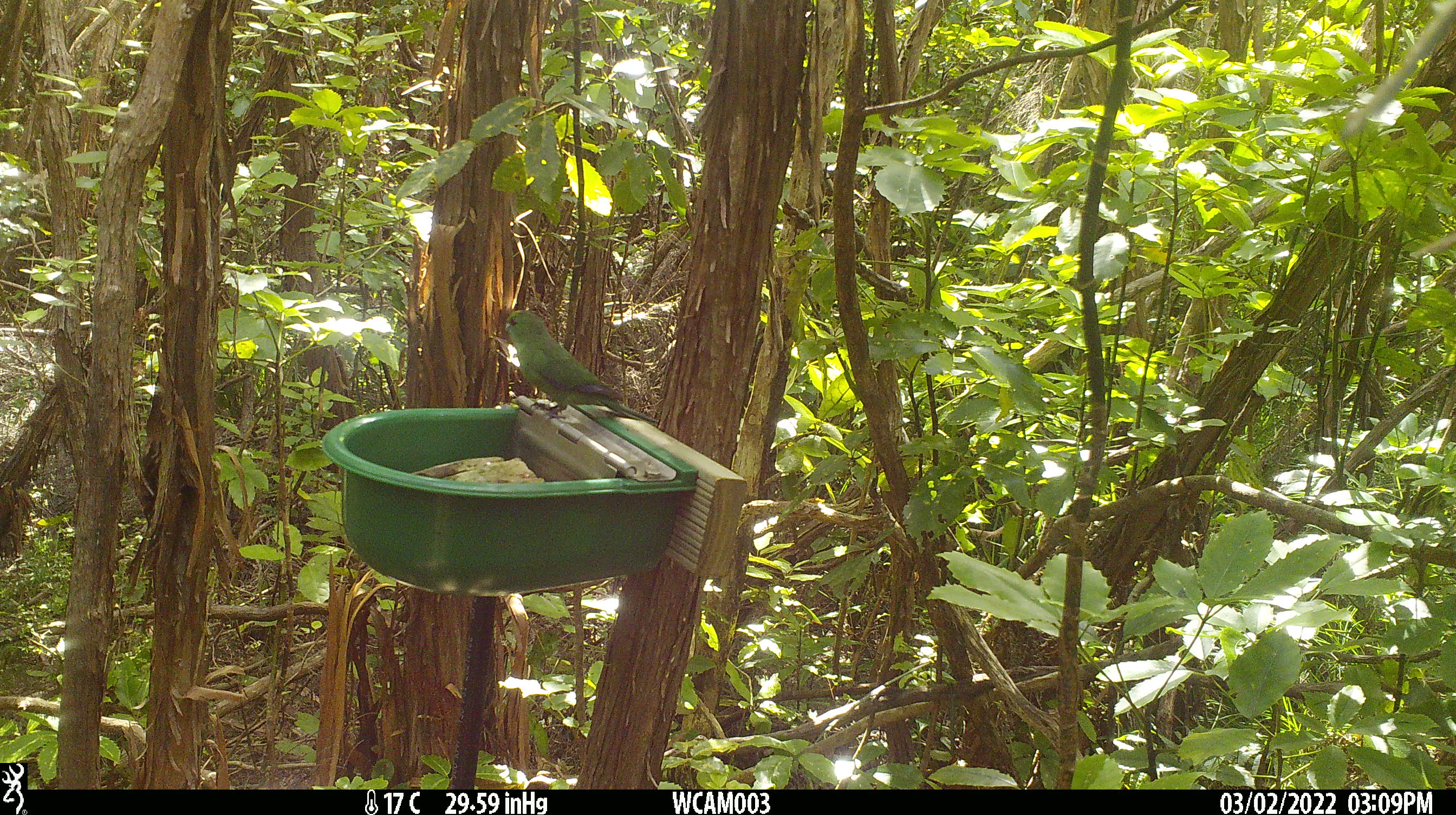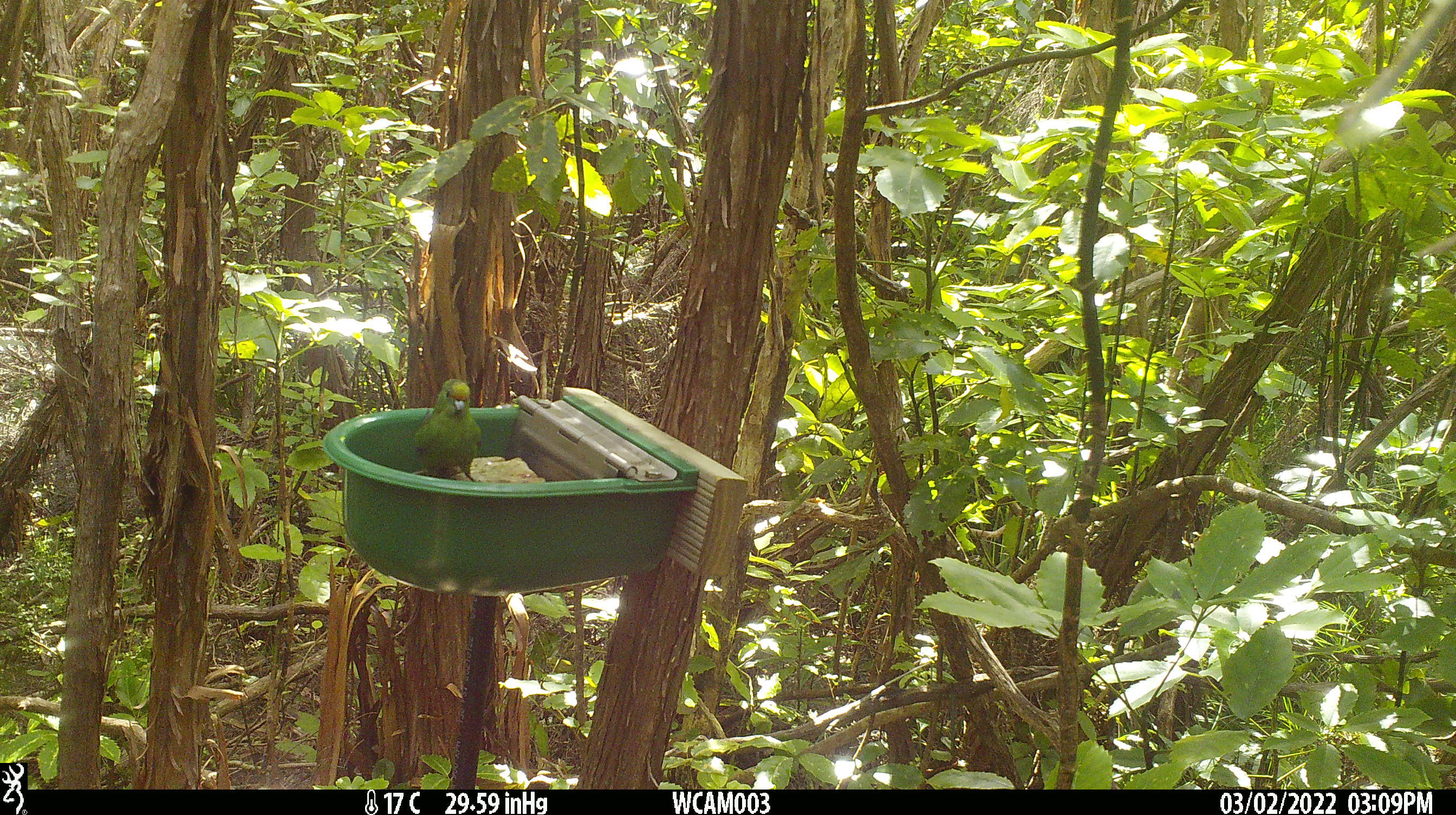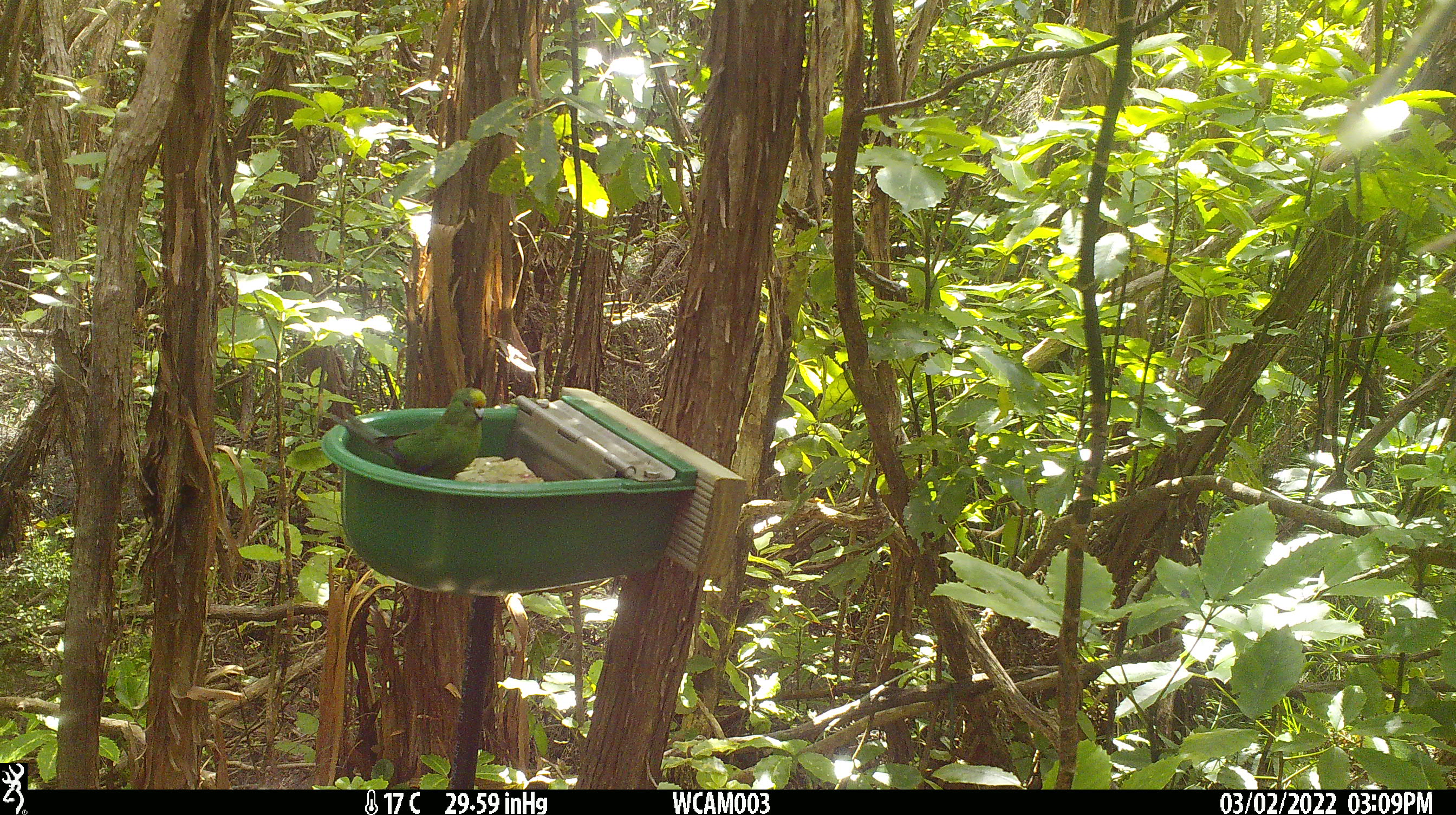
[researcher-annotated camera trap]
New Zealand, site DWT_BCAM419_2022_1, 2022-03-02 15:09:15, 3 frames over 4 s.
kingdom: Animalia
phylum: Chordata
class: Aves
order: Psittaciformes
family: Psittaculidae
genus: Cyanoramphus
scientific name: Cyanoramphus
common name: parakeet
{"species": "parakeet (Cyanoramphus)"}